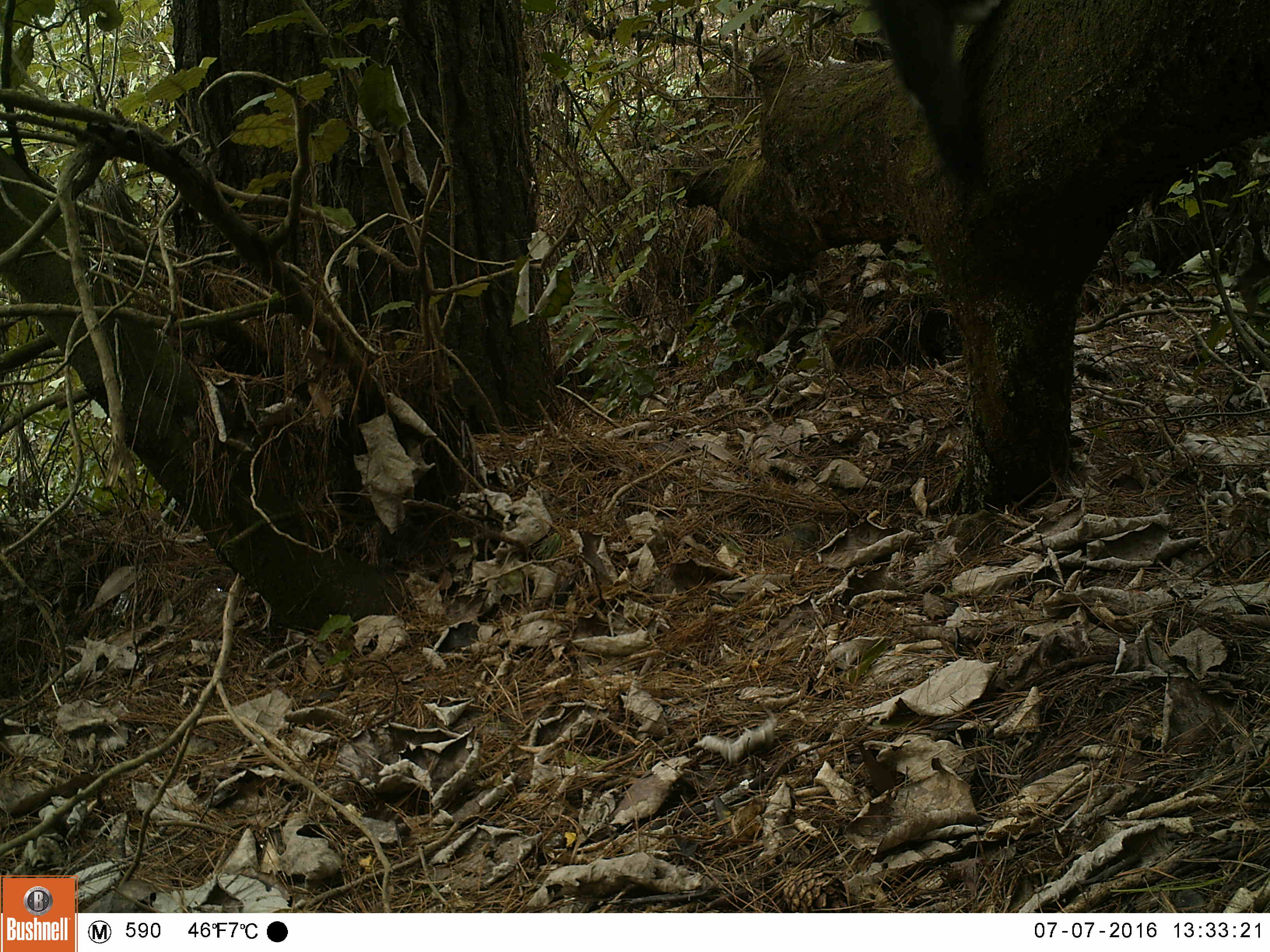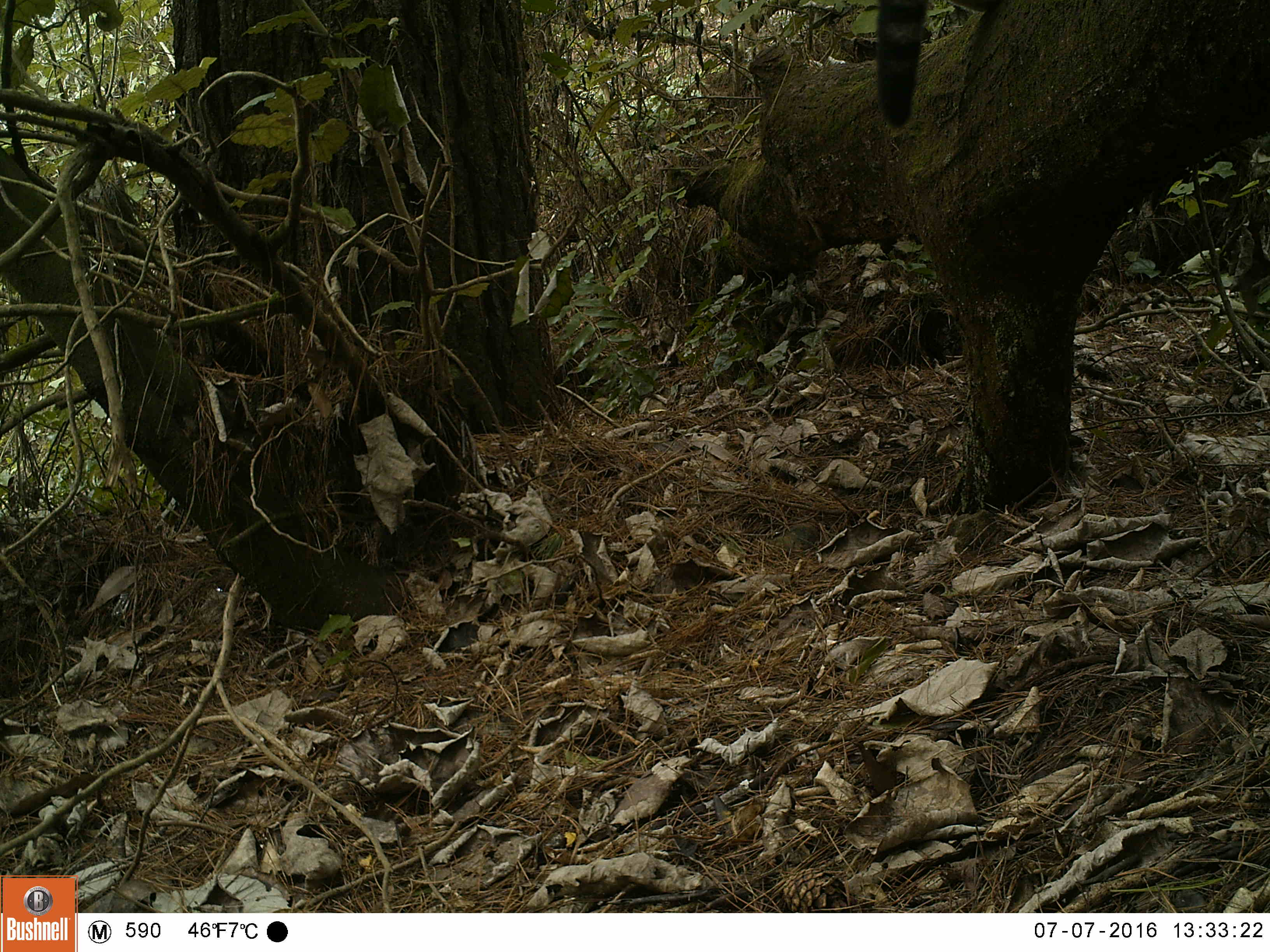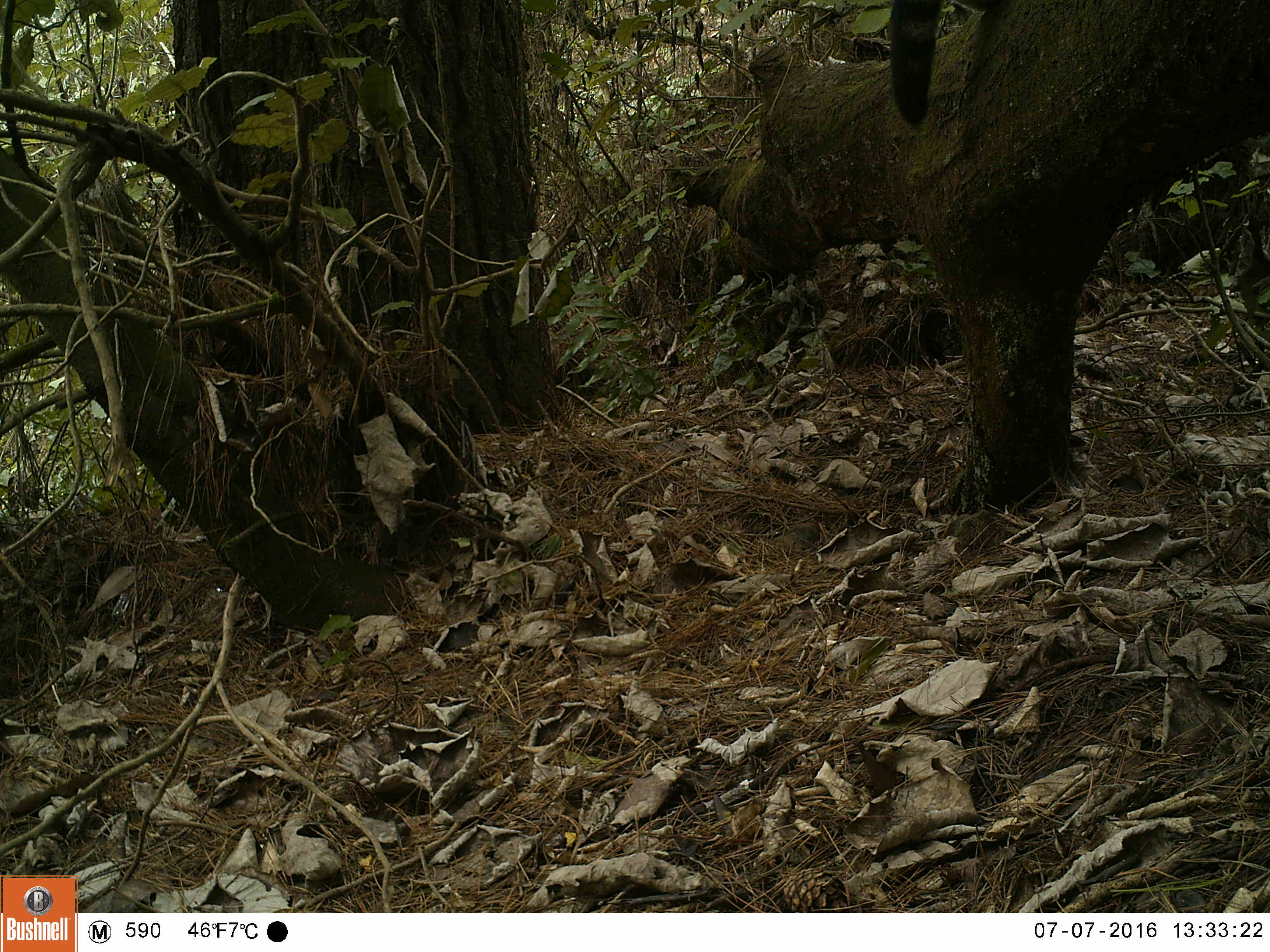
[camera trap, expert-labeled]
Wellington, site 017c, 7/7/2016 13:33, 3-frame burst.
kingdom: Animalia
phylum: Chordata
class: Mammalia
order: Carnivora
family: Felidae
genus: Felis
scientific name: Felis catus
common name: cat